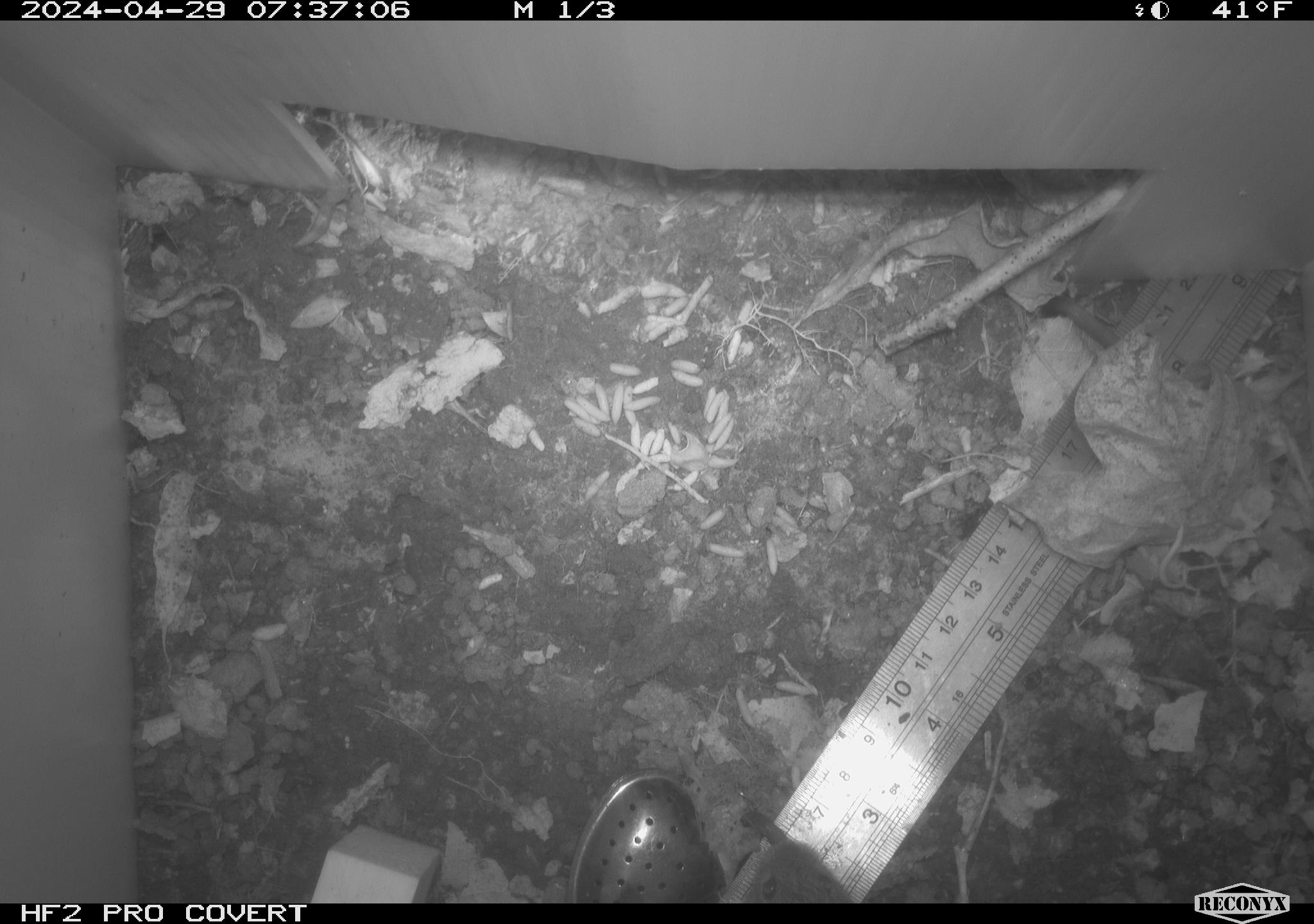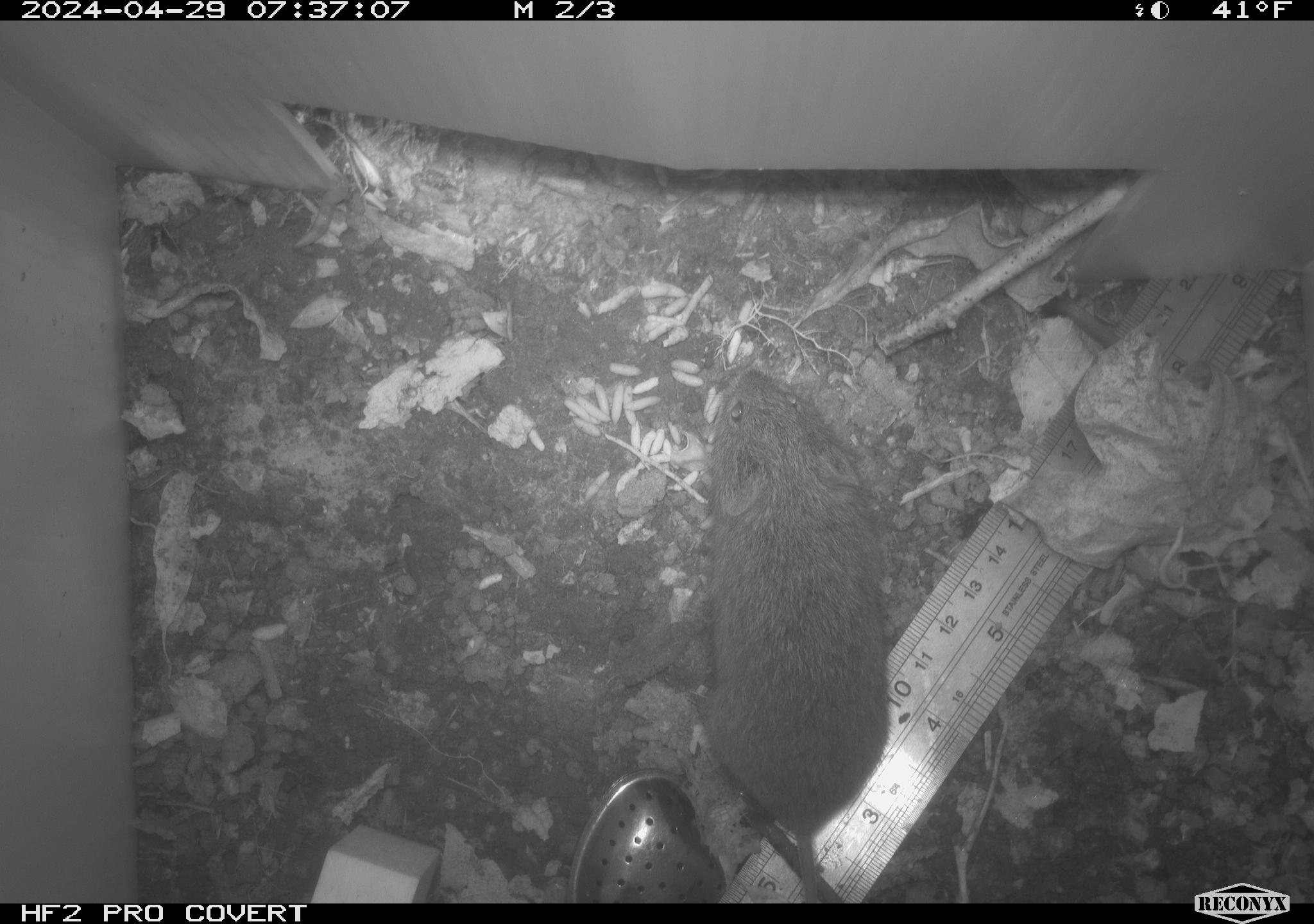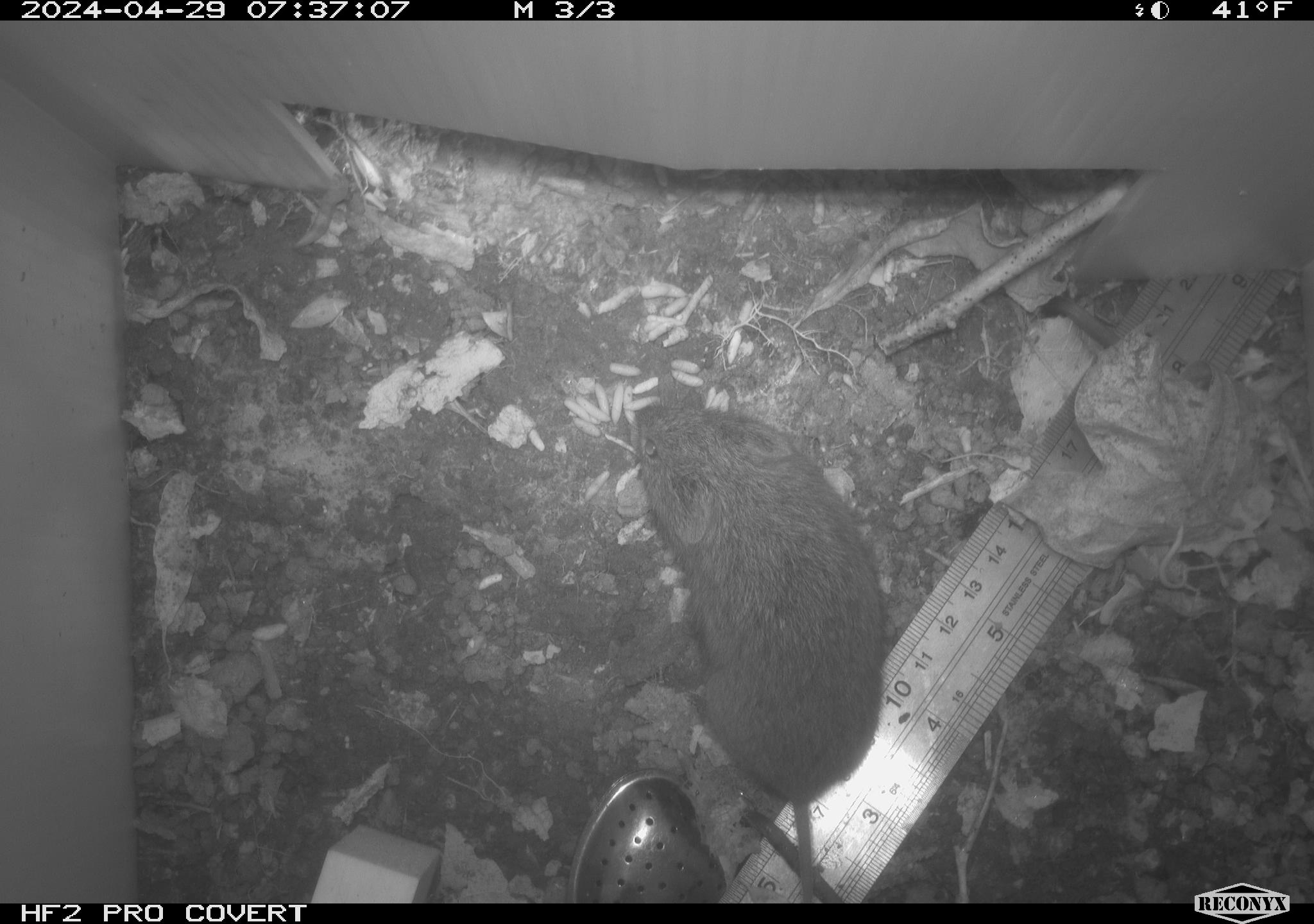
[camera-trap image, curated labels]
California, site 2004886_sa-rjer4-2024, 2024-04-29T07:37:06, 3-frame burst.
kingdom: Animalia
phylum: Chordata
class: Mammalia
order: Rodentia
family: Cricetidae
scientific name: Arvicolinae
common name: voles, lemmings, and muskrats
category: arvicolinae subfamily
Arvicolinae subfamily (voles, lemmings, and muskrats) (Arvicolinae).